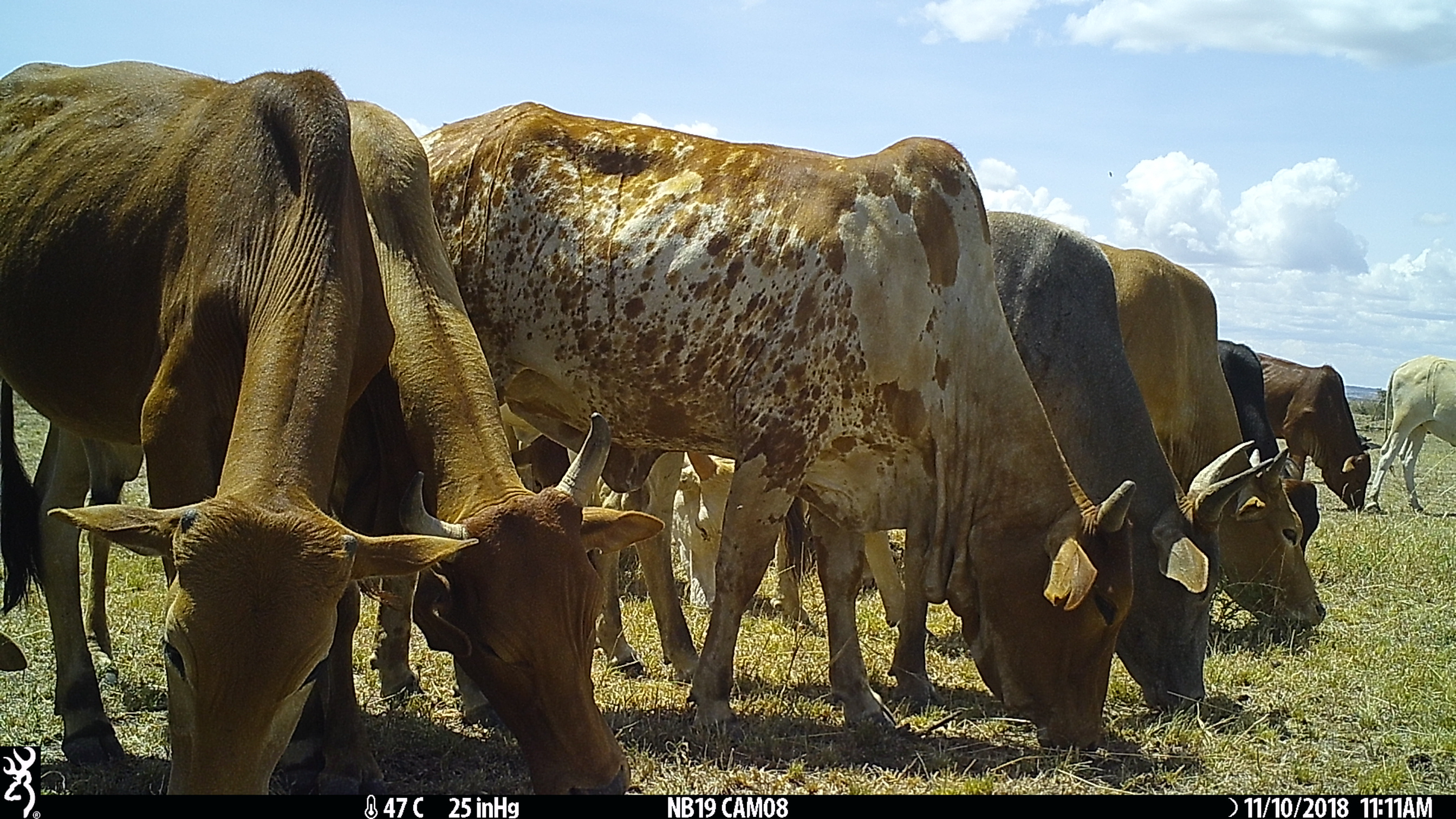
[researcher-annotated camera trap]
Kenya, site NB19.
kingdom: Animalia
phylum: Chordata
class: Mammalia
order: Artiodactyla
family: Bovidae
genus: Bos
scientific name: Bos taurus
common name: cattle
Cattle (Bos taurus).